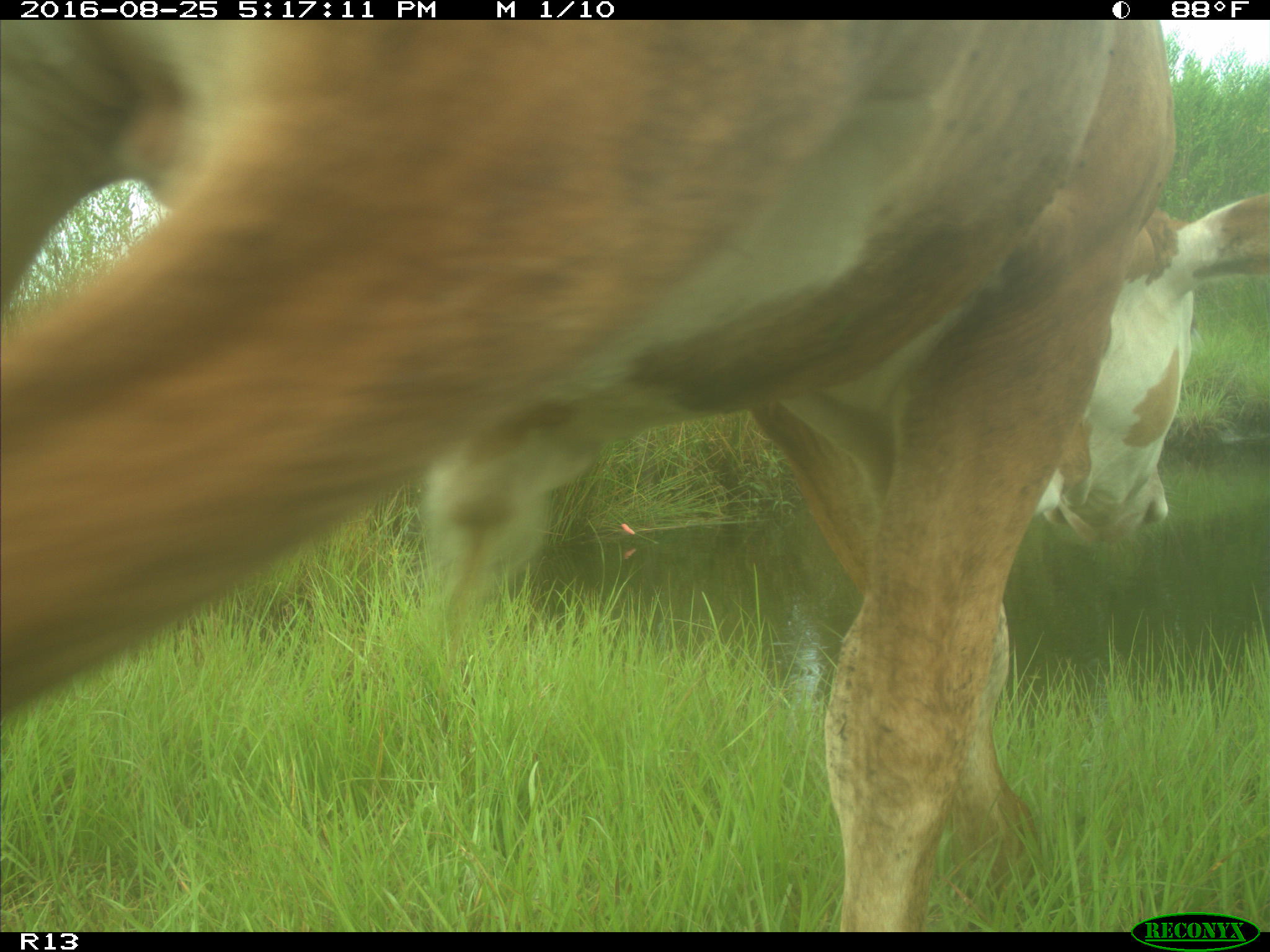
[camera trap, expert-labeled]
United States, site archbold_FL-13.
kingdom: Animalia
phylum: Chordata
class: Mammalia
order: Artiodactyla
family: Bovidae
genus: Bos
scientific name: Bos taurus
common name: domestic cow